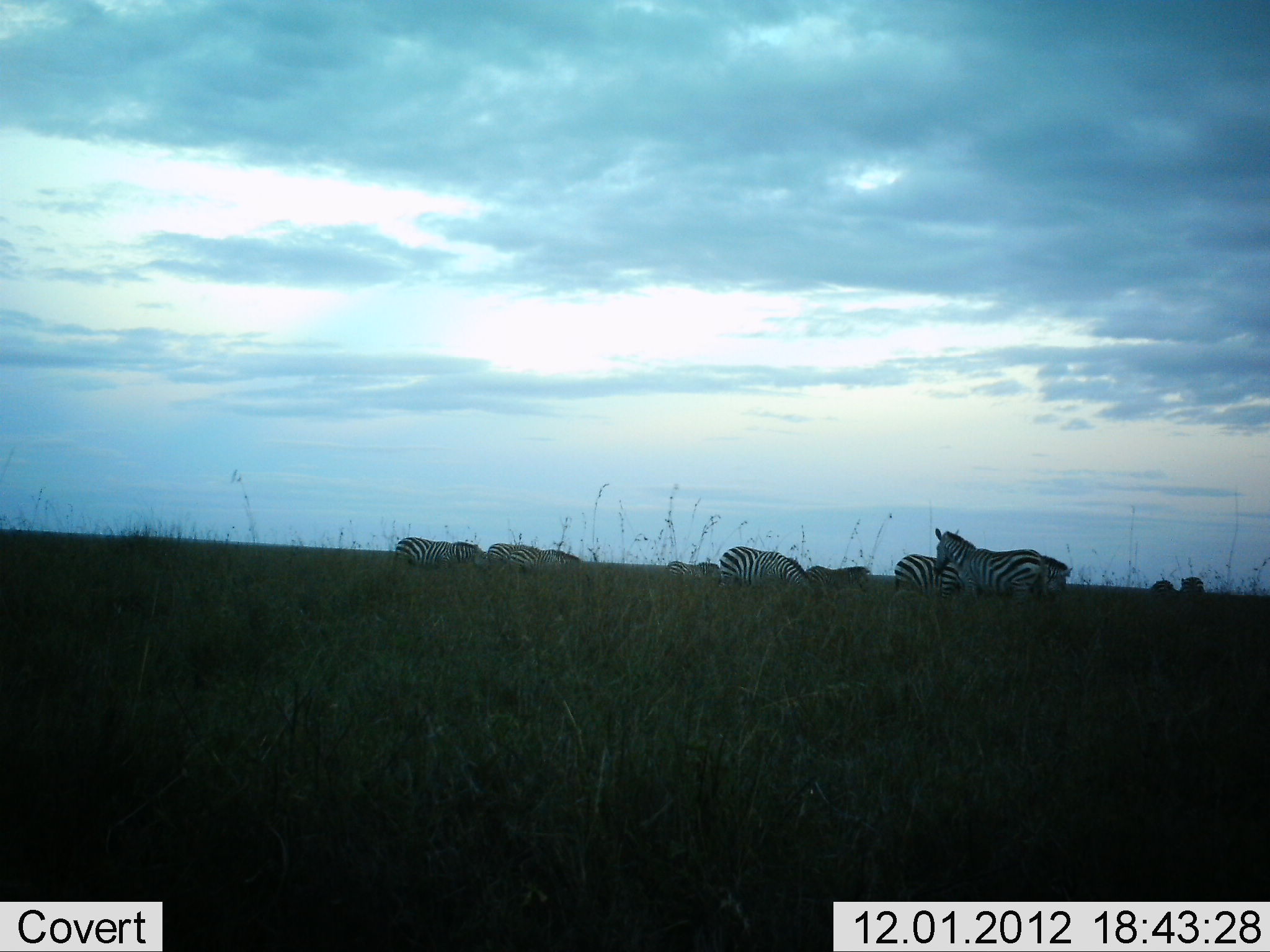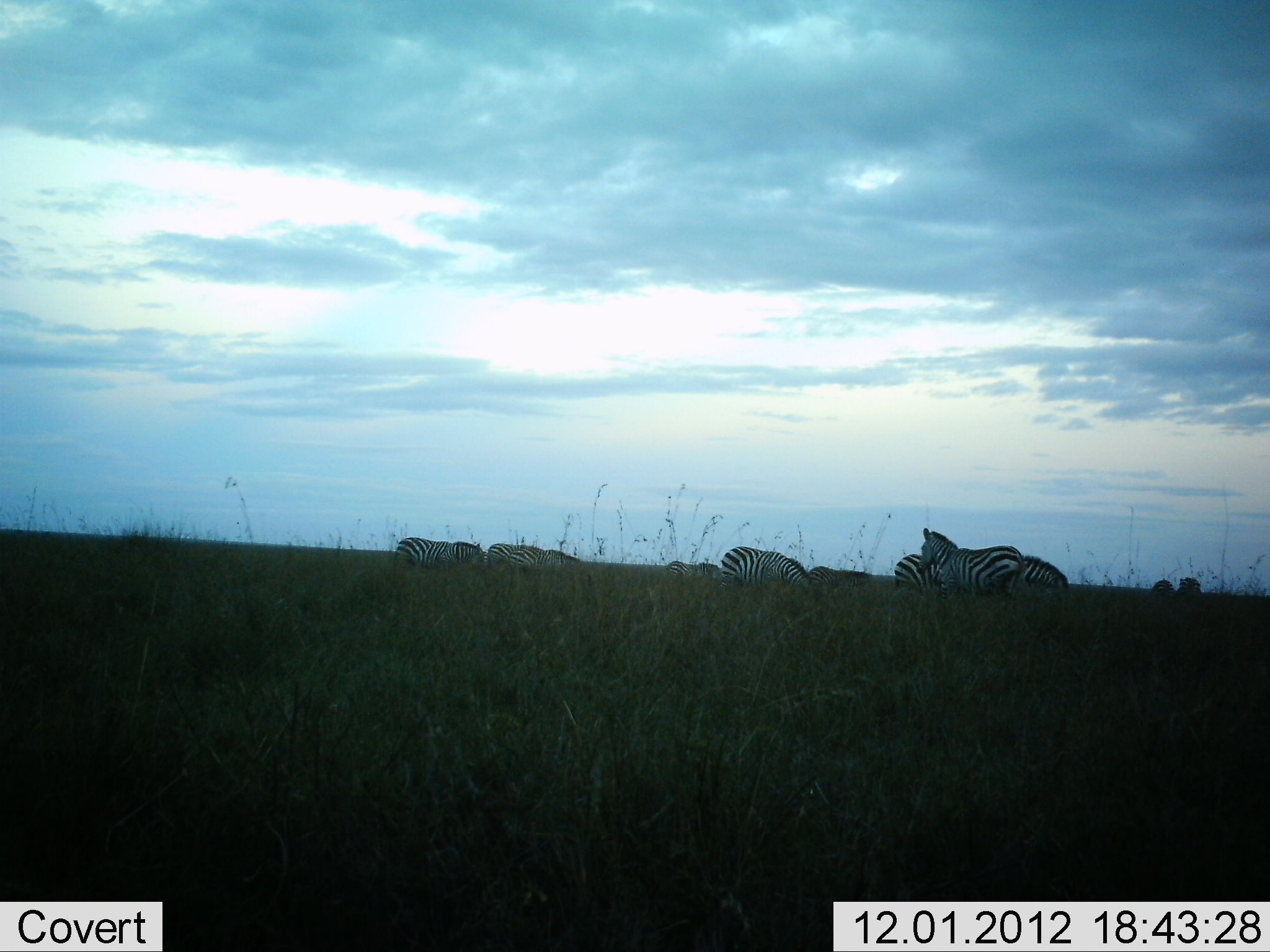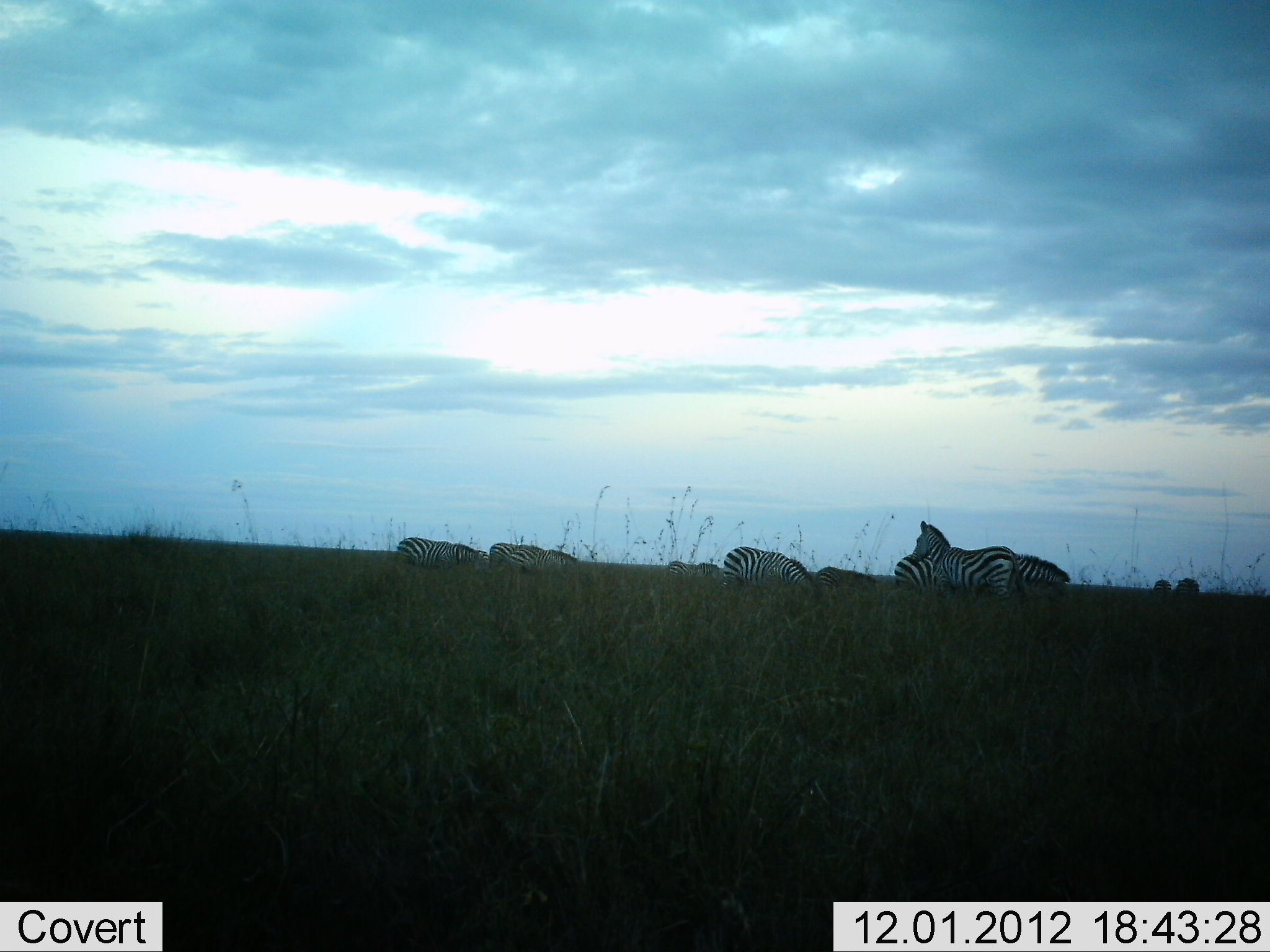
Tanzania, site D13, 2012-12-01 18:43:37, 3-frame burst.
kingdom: Animalia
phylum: Chordata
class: Mammalia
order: Perissodactyla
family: Equidae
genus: Equus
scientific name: Equus quagga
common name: plains zebra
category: zebra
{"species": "zebra (plains zebra) (Equus quagga)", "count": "10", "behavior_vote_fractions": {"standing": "70%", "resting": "0%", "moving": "10%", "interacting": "0%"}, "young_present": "0%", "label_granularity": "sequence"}